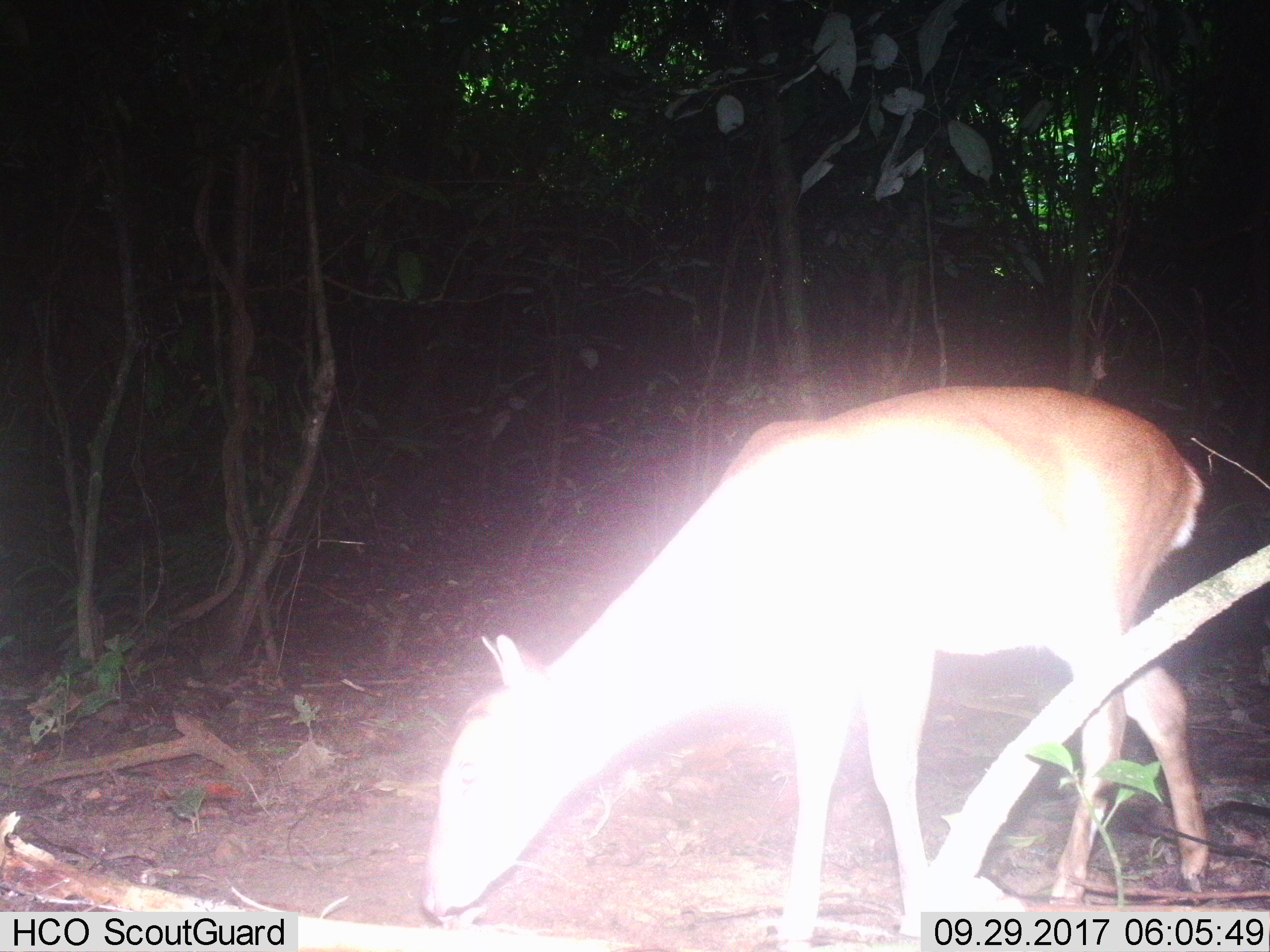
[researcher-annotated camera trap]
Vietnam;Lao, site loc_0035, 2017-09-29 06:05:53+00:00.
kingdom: Animalia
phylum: Chordata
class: Mammalia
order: Artiodactyla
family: Cervidae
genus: Muntiacus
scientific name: Muntiacus vuquangensis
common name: large-antlered muntjac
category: large antlered muntjac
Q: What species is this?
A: Large antlered muntjac (large-antlered muntjac) (Muntiacus vuquangensis).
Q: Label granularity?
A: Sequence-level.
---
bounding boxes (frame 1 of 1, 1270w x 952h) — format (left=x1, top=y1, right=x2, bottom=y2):
large antlered muntjac: (left=416, top=384, right=1216, bottom=949)